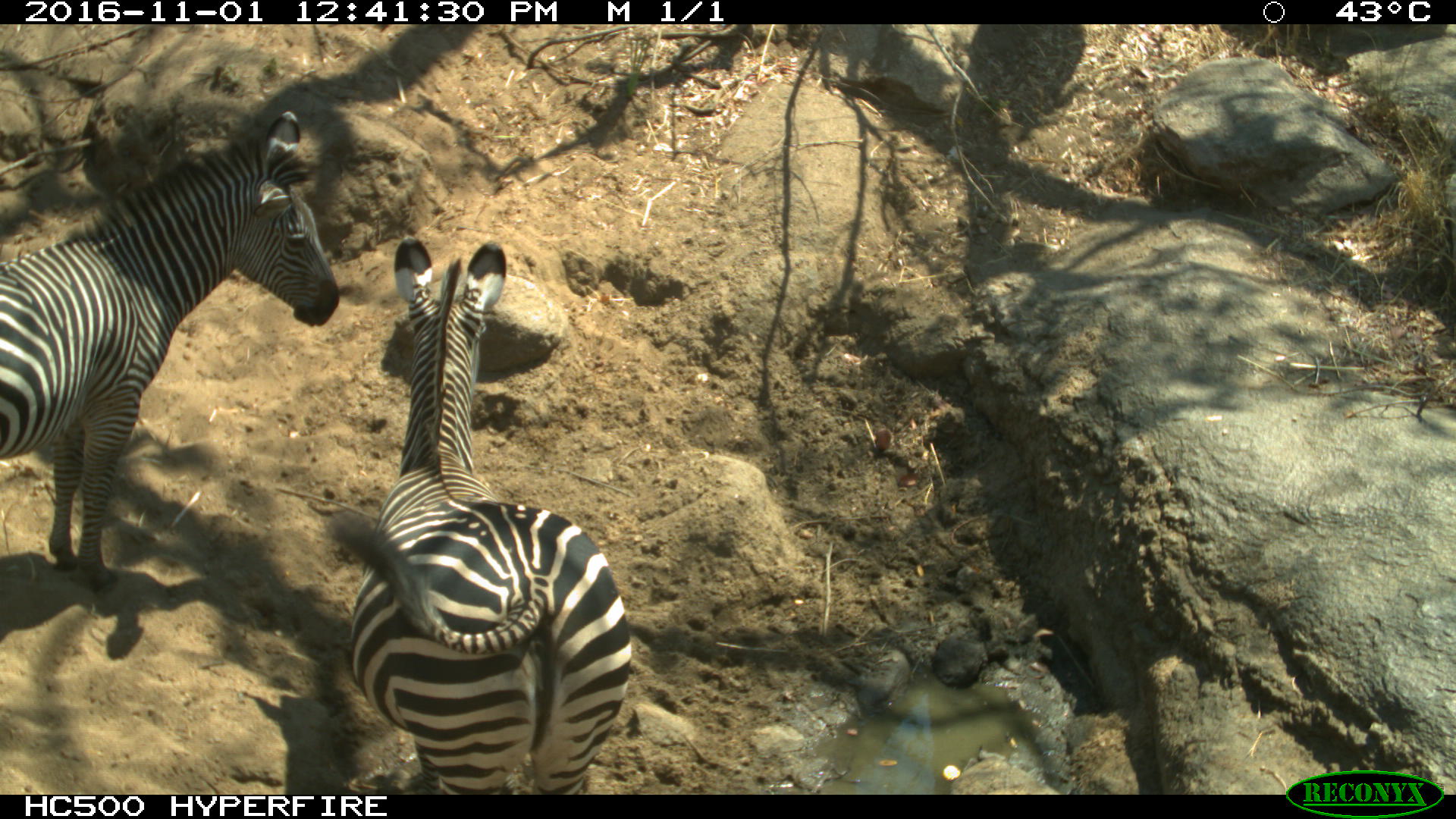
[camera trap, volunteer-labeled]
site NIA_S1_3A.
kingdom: Animalia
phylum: Chordata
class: Mammalia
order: Perissodactyla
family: Equidae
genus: Equus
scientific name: Equus quagga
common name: plains zebra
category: zebraplains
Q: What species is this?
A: Zebraplains (plains zebra) (Equus quagga).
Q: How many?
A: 2.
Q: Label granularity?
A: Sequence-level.